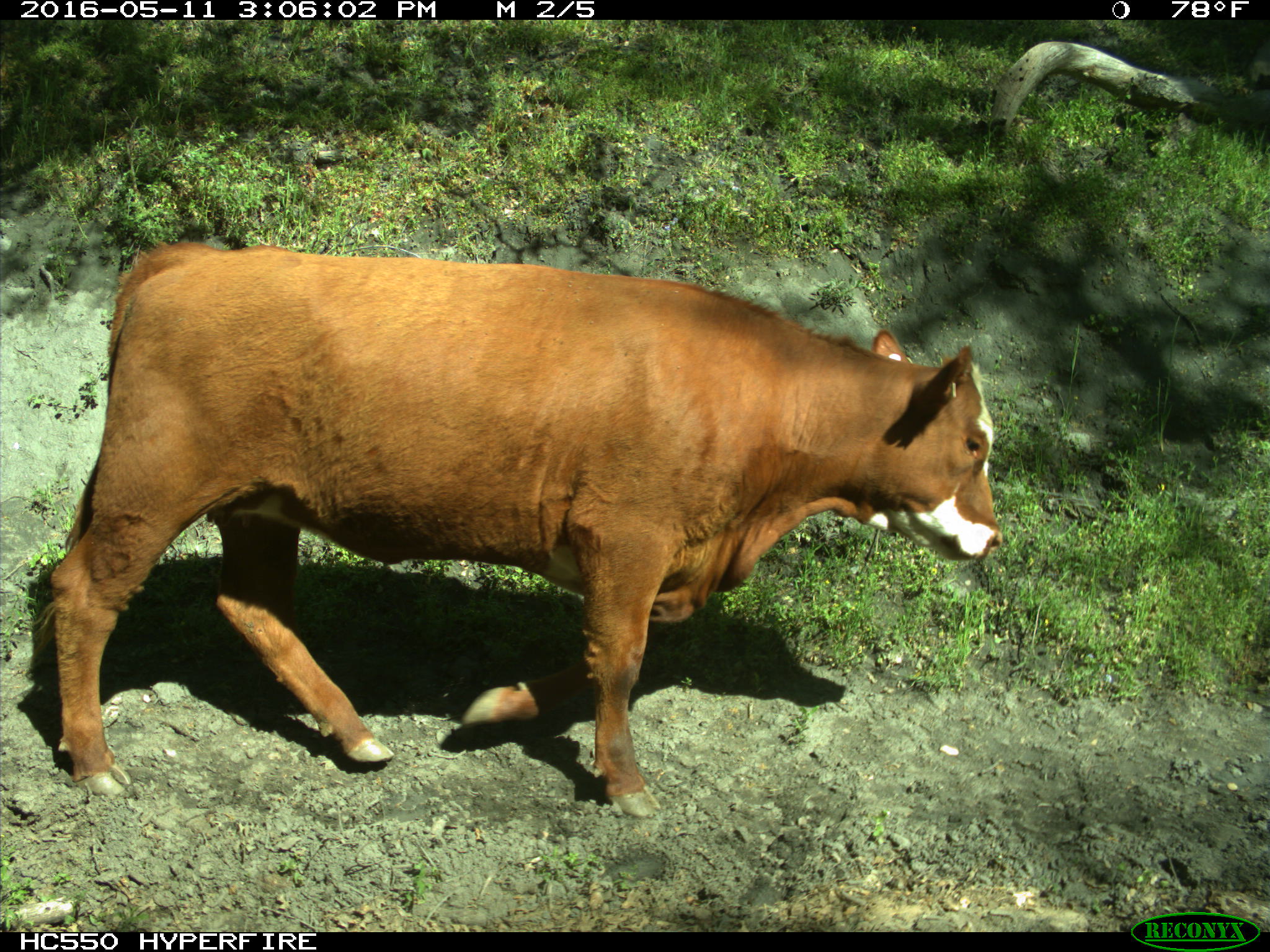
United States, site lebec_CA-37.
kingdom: Animalia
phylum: Chordata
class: Mammalia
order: Artiodactyla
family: Bovidae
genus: Bos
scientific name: Bos taurus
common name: domestic cow